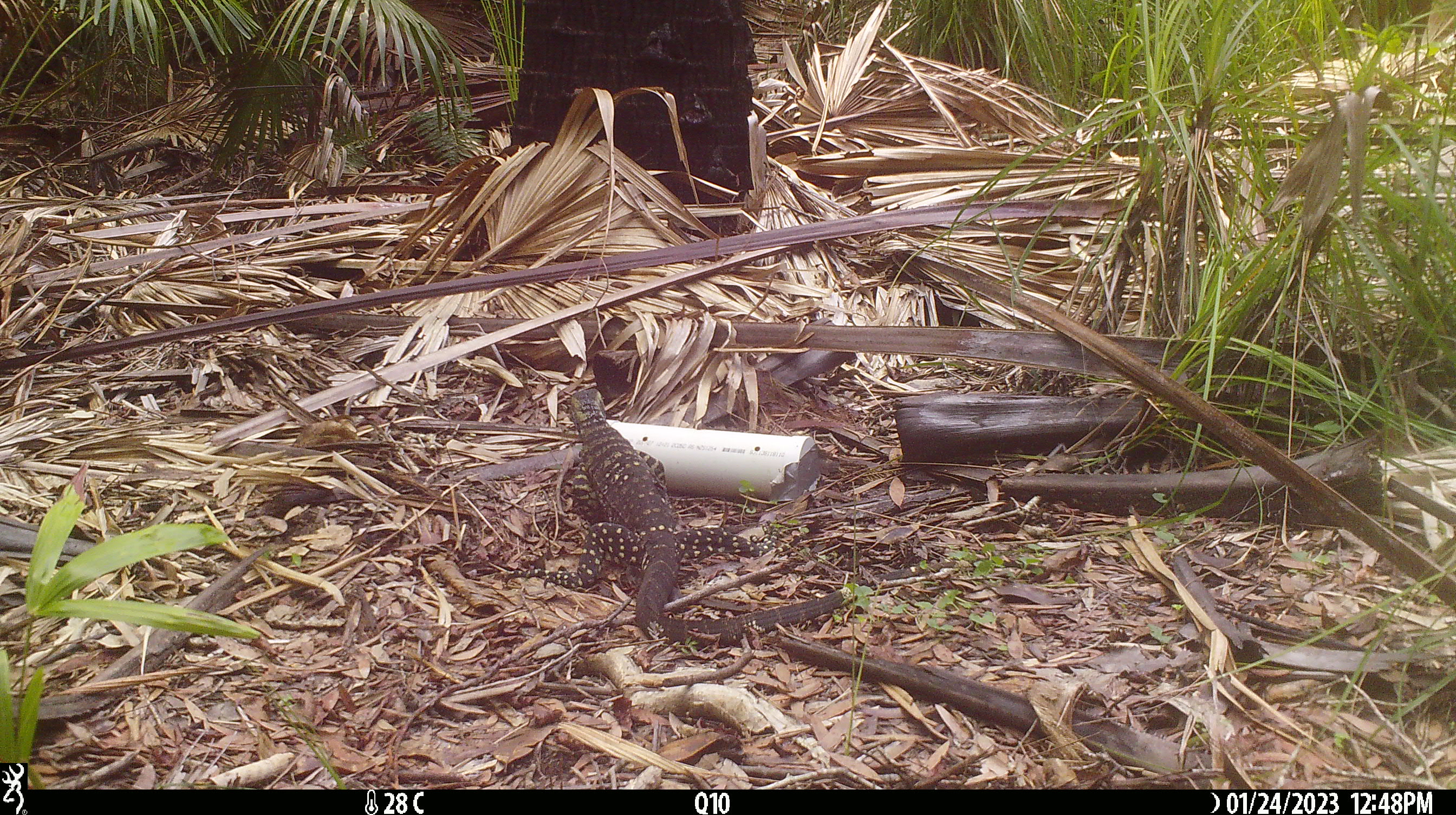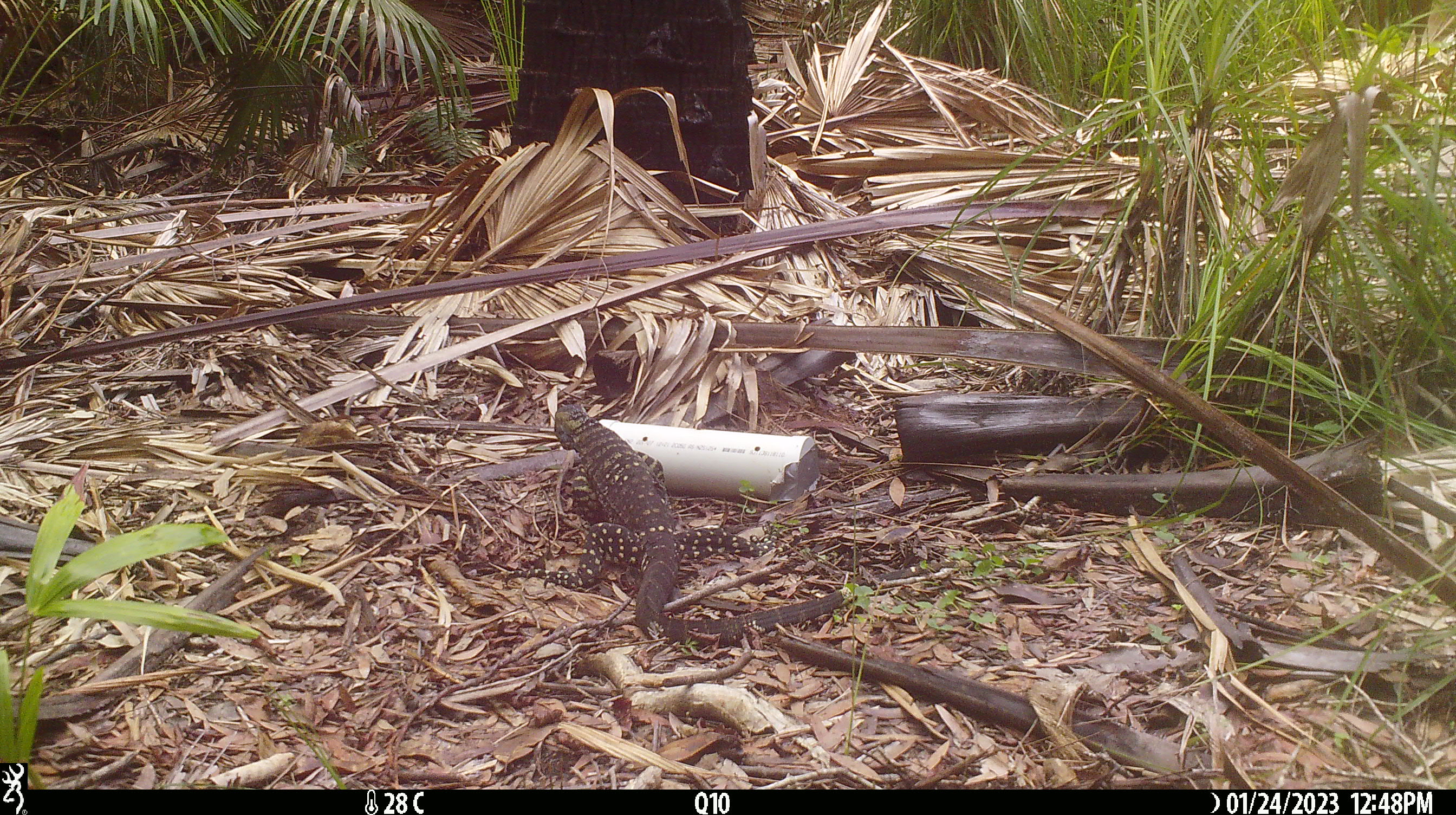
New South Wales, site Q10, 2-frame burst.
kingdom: Animalia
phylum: Chordata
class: Reptilia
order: Squamata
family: Varanidae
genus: Varanus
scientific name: Varanus varius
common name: lace monitor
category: goanna